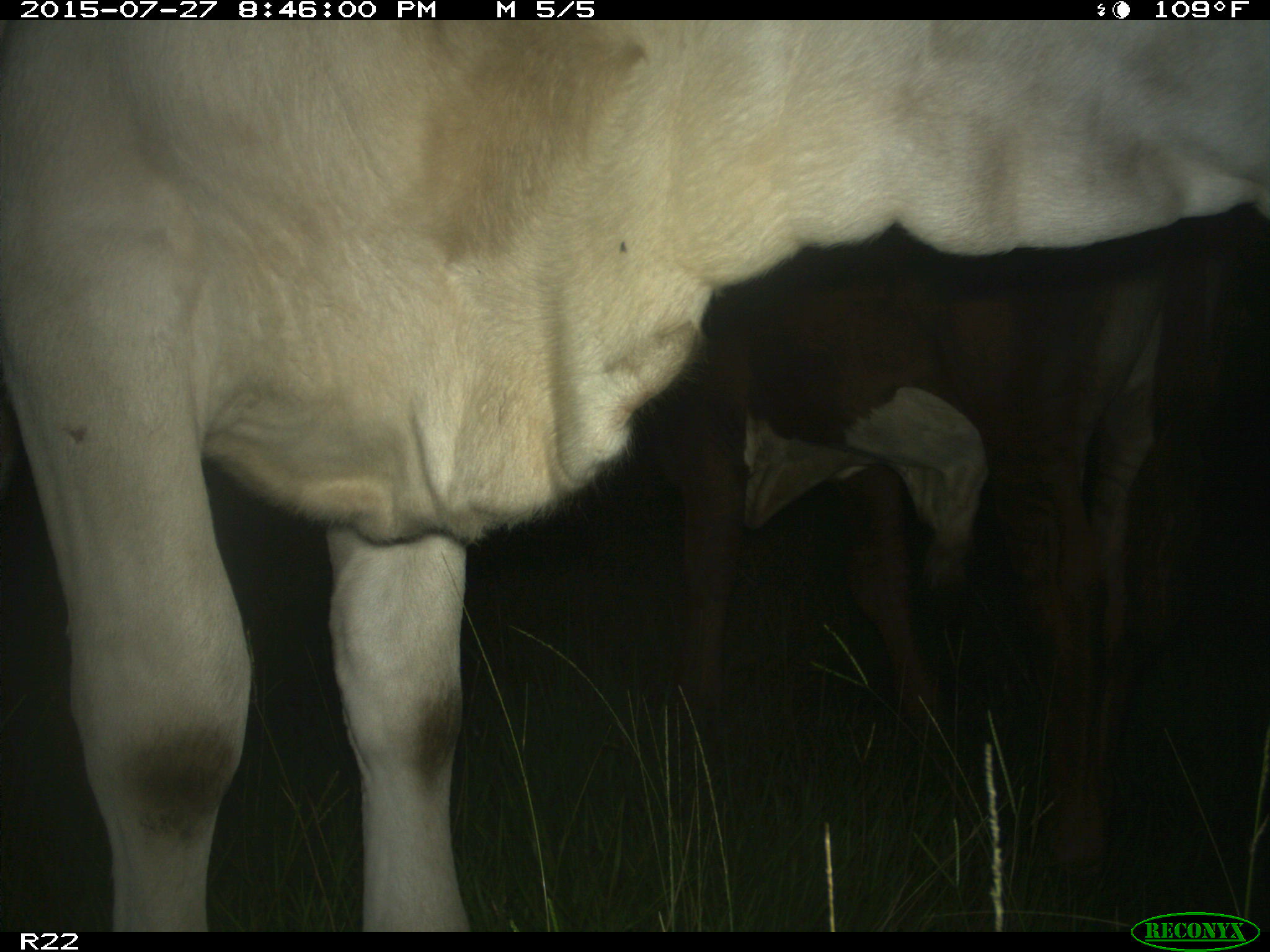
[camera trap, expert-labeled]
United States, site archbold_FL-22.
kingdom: Animalia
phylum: Chordata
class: Mammalia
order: Artiodactyla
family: Bovidae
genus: Bos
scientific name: Bos taurus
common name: domestic cow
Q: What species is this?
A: Bos taurus (domestic cow).